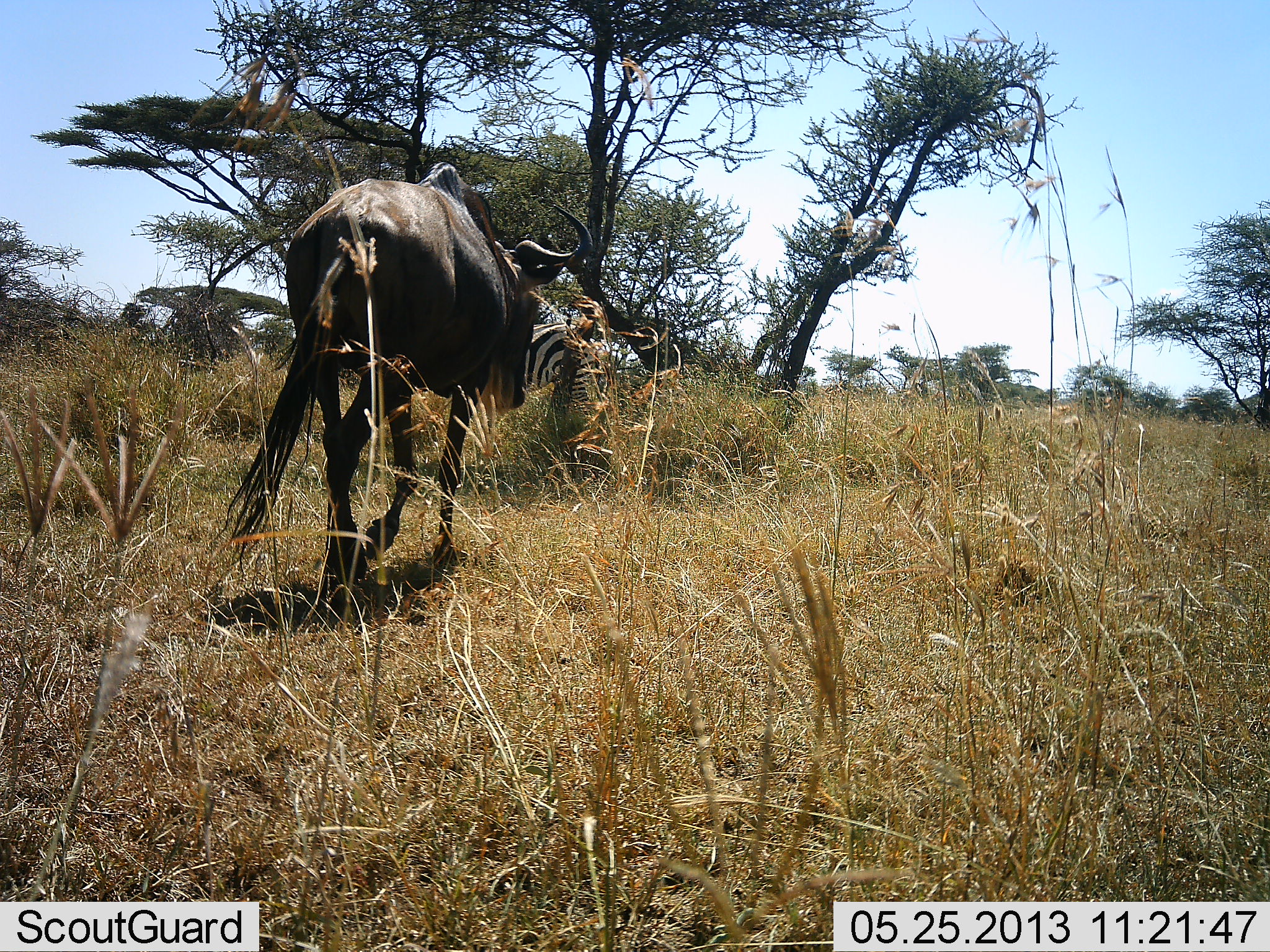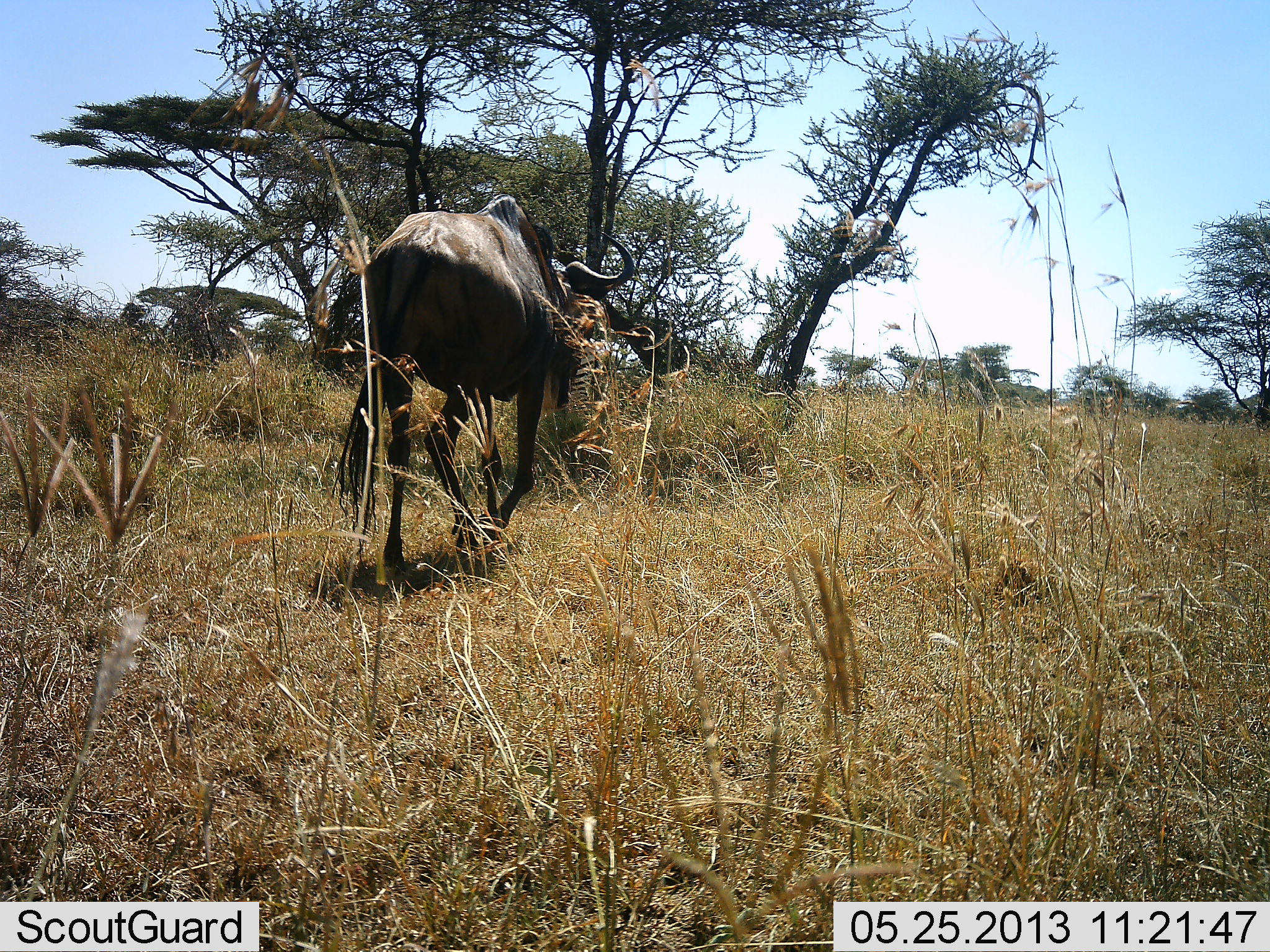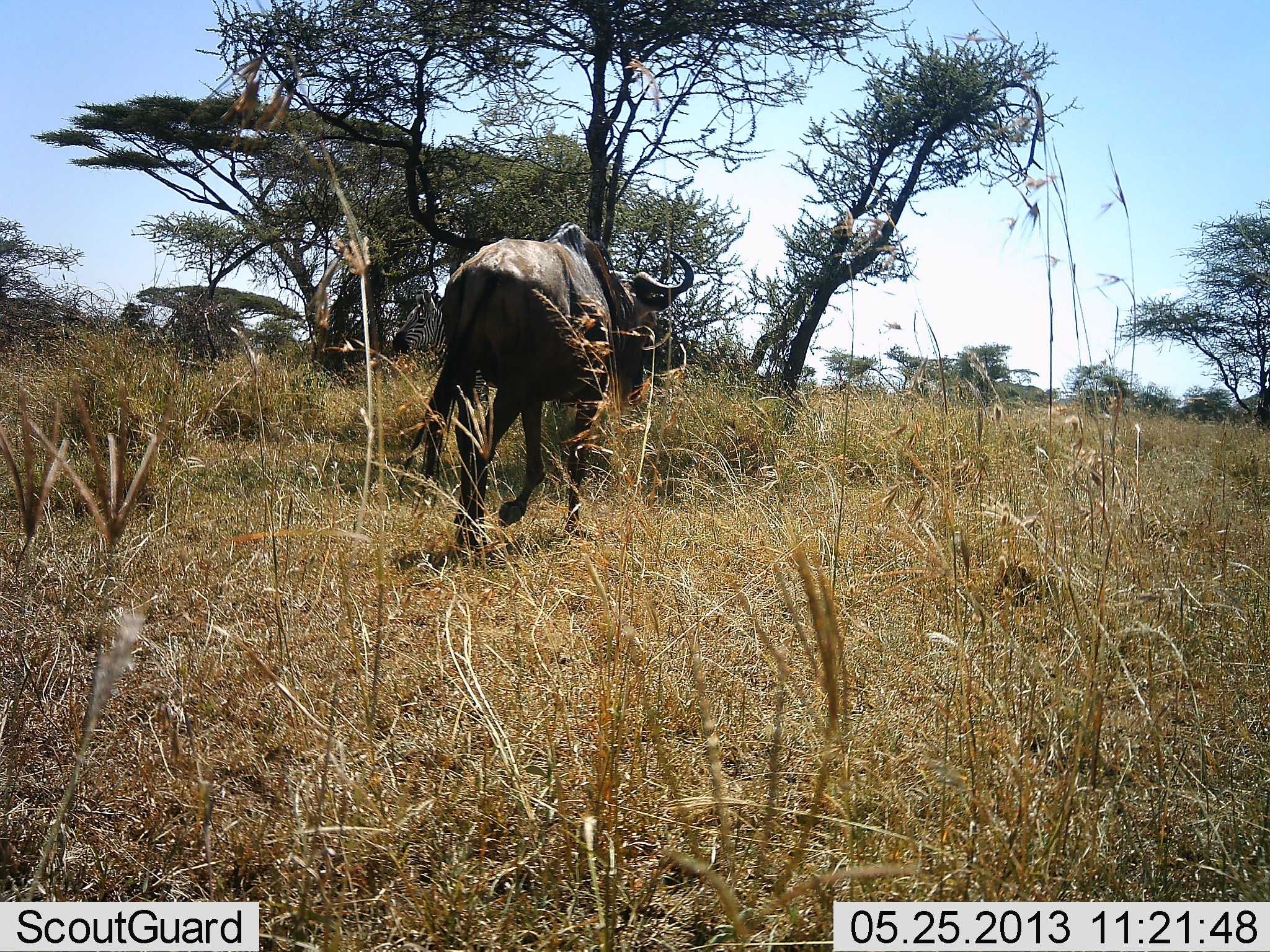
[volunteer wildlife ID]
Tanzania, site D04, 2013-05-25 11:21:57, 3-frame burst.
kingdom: Animalia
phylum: Chordata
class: Mammalia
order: Artiodactyla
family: Bovidae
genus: Connochaetes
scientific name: Connochaetes taurinus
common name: blue wildebeest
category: wildebeest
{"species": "wildebeest (blue wildebeest) (Connochaetes taurinus)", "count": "1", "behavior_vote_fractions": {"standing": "0%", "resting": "0%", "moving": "100%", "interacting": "0%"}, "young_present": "0%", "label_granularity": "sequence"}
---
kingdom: Animalia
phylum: Chordata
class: Mammalia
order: Perissodactyla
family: Equidae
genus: Equus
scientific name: Equus quagga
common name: plains zebra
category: zebra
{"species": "zebra (plains zebra) (Equus quagga)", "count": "1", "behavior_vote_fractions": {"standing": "86%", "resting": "7%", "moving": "0%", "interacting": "0%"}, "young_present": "0%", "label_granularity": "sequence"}